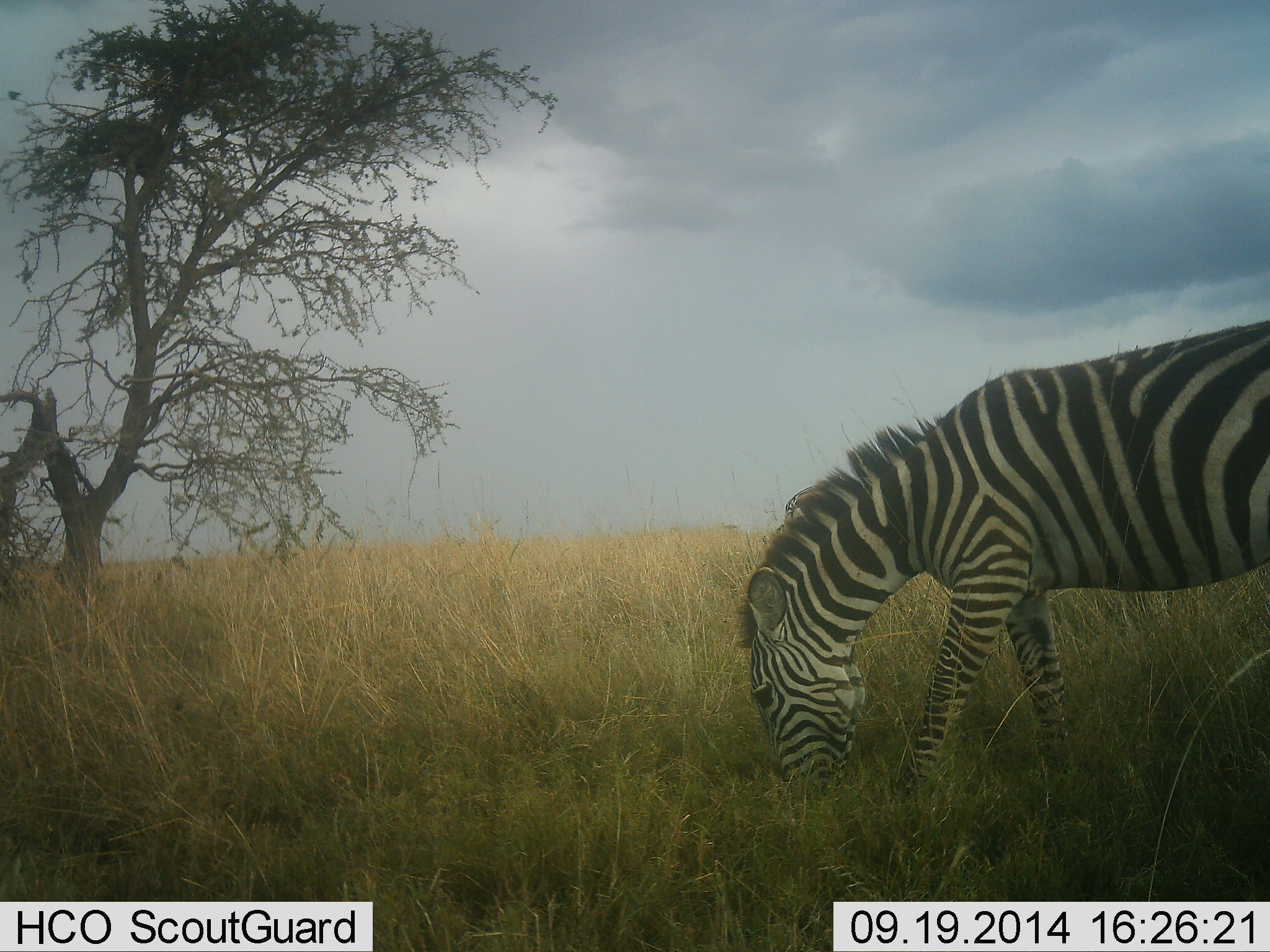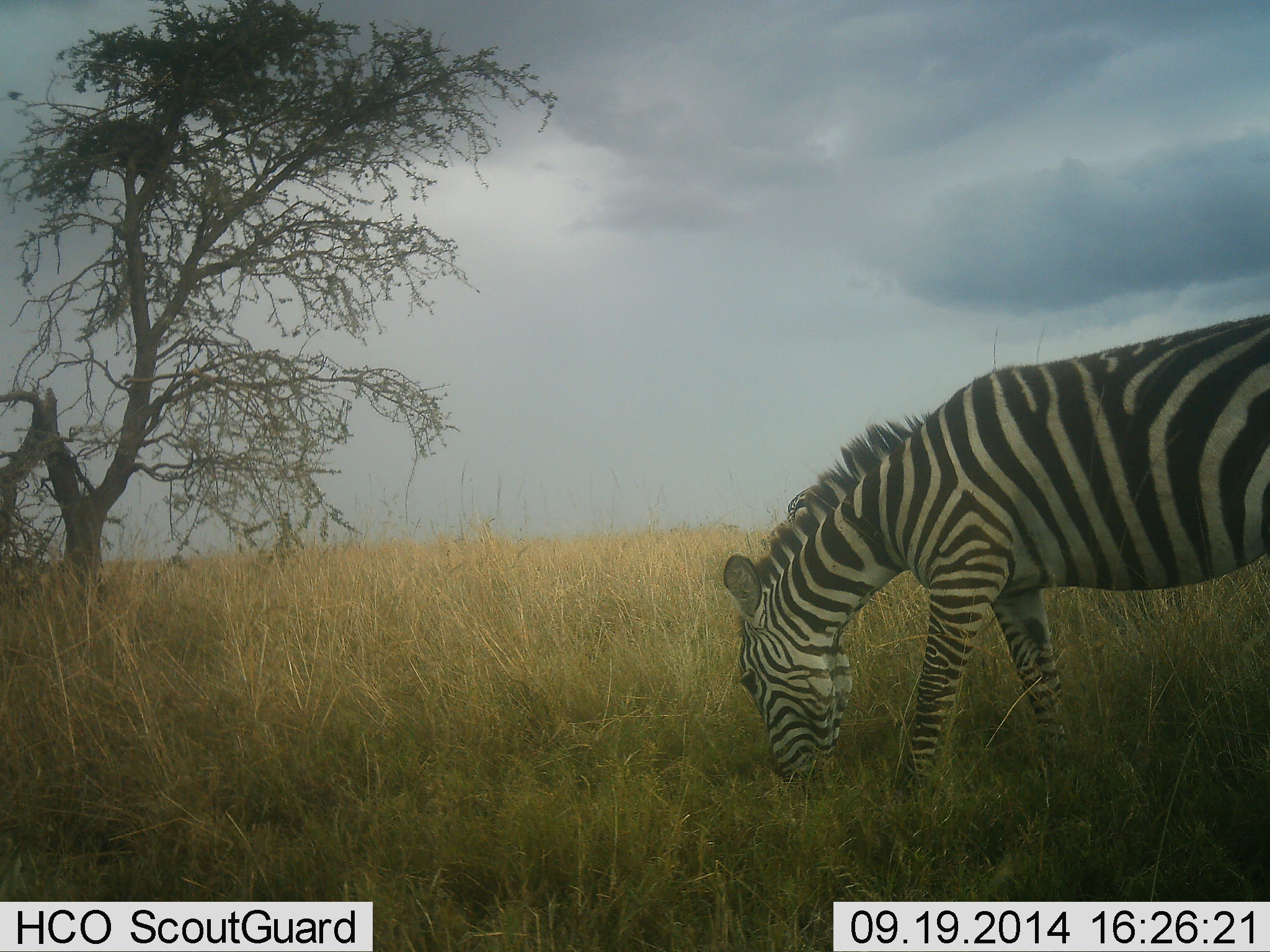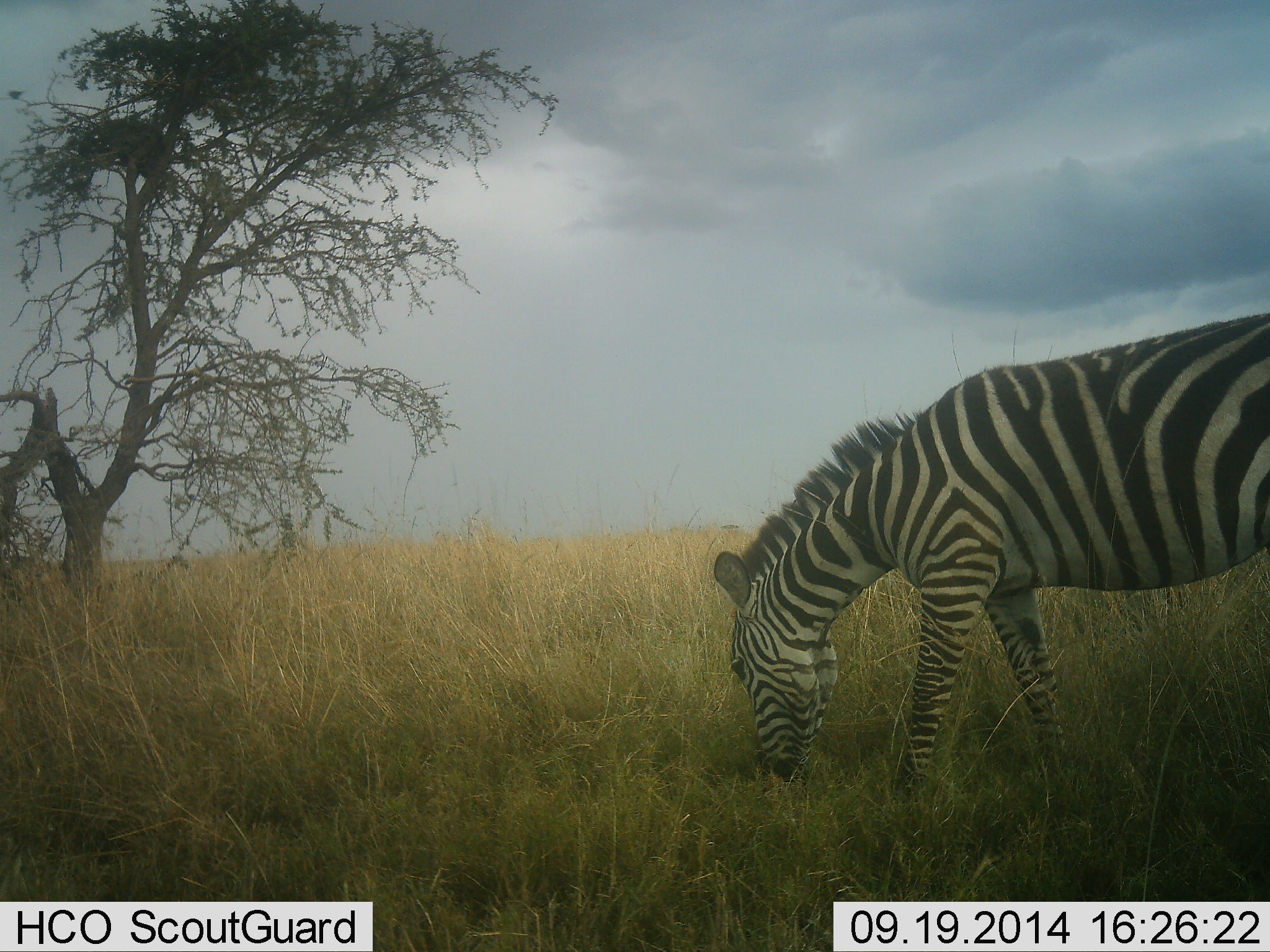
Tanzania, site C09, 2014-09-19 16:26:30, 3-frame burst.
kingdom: Animalia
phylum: Chordata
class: Mammalia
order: Perissodactyla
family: Equidae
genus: Equus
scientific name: Equus quagga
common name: plains zebra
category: zebra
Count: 1.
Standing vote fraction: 10%.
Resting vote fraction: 0%.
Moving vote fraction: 0%.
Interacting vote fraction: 0%.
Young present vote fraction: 0%.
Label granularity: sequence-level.